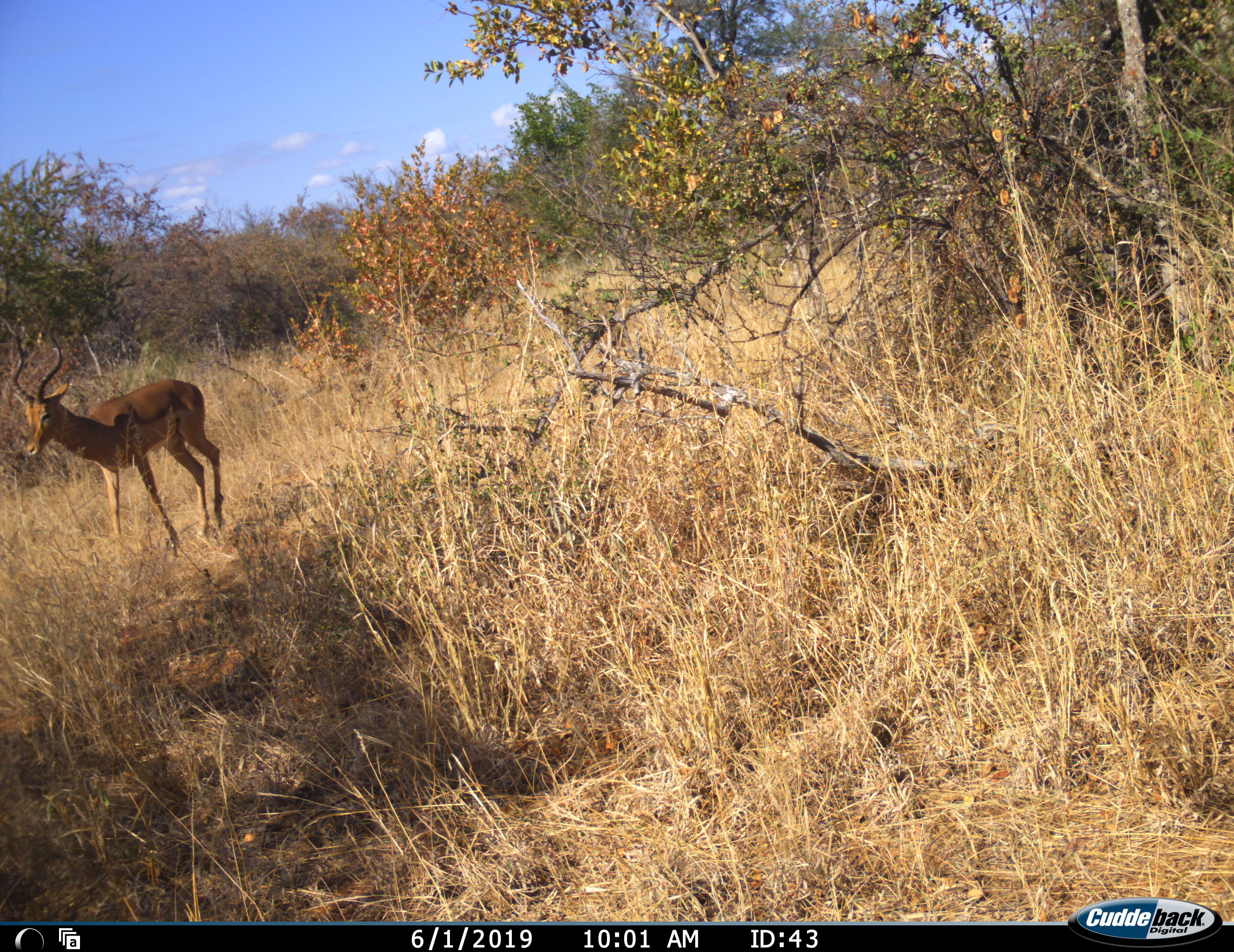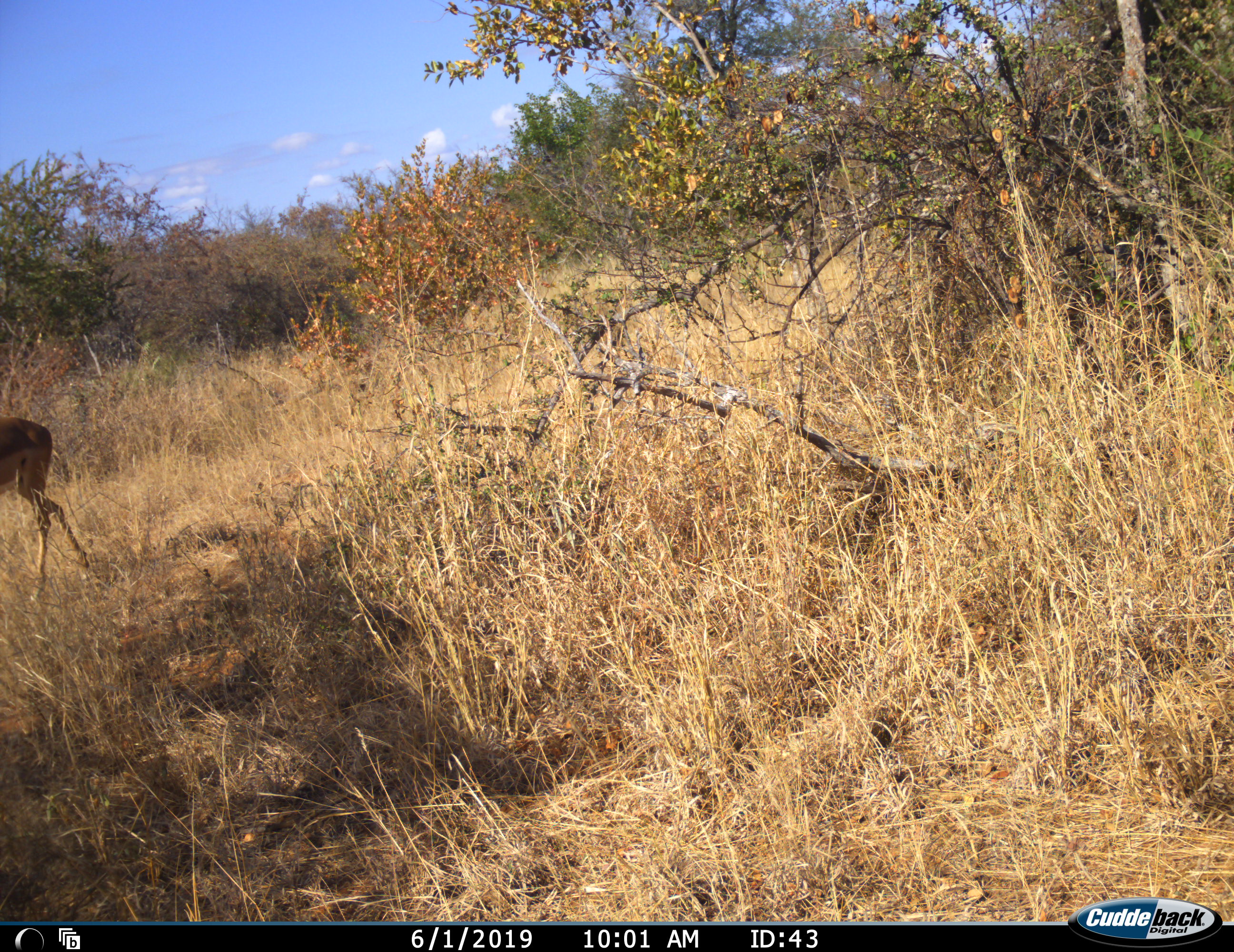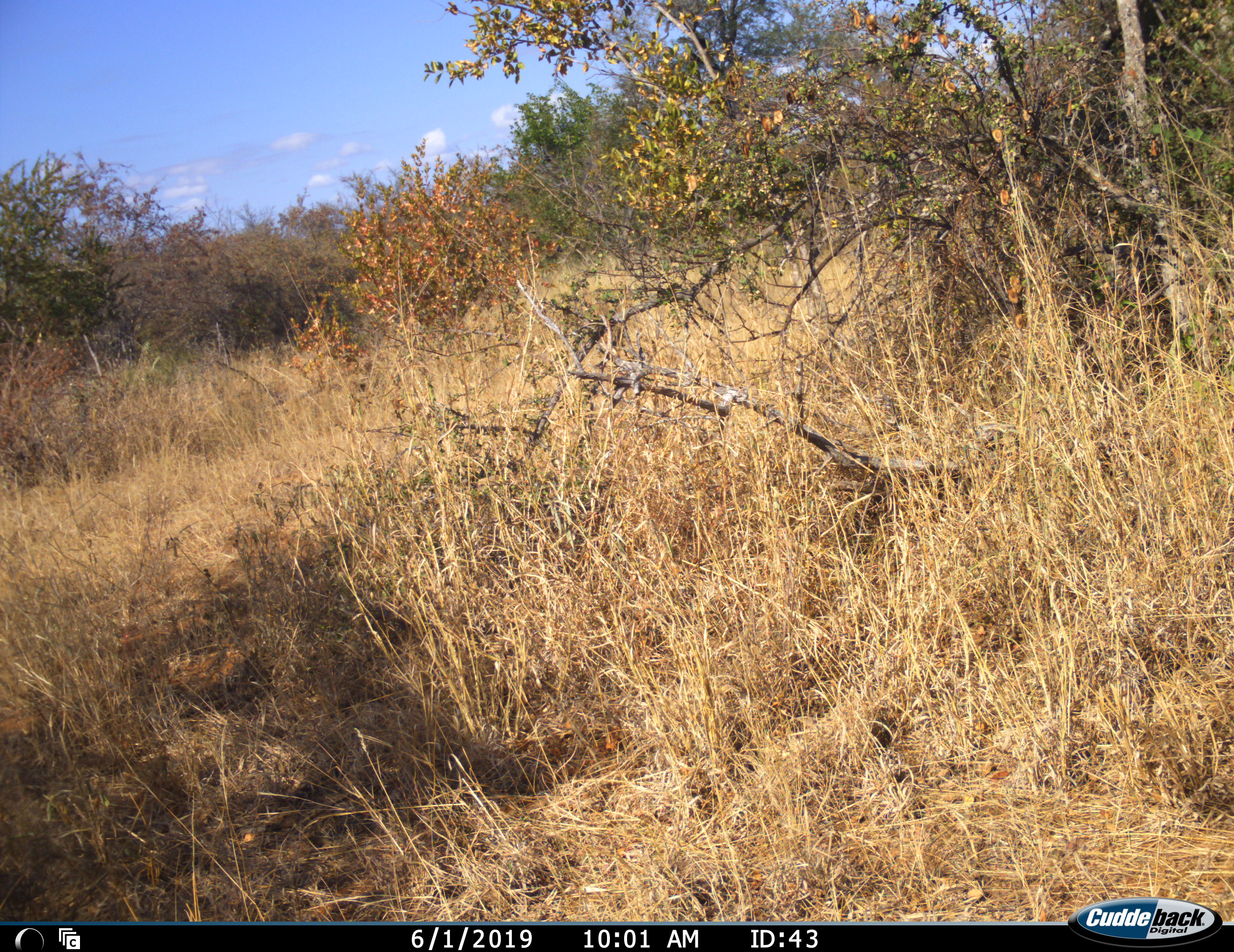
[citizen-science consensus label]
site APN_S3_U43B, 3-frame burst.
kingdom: Animalia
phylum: Chordata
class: Mammalia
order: Artiodactyla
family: Bovidae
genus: Aepyceros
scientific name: Aepyceros melampus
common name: impala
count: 1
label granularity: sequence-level